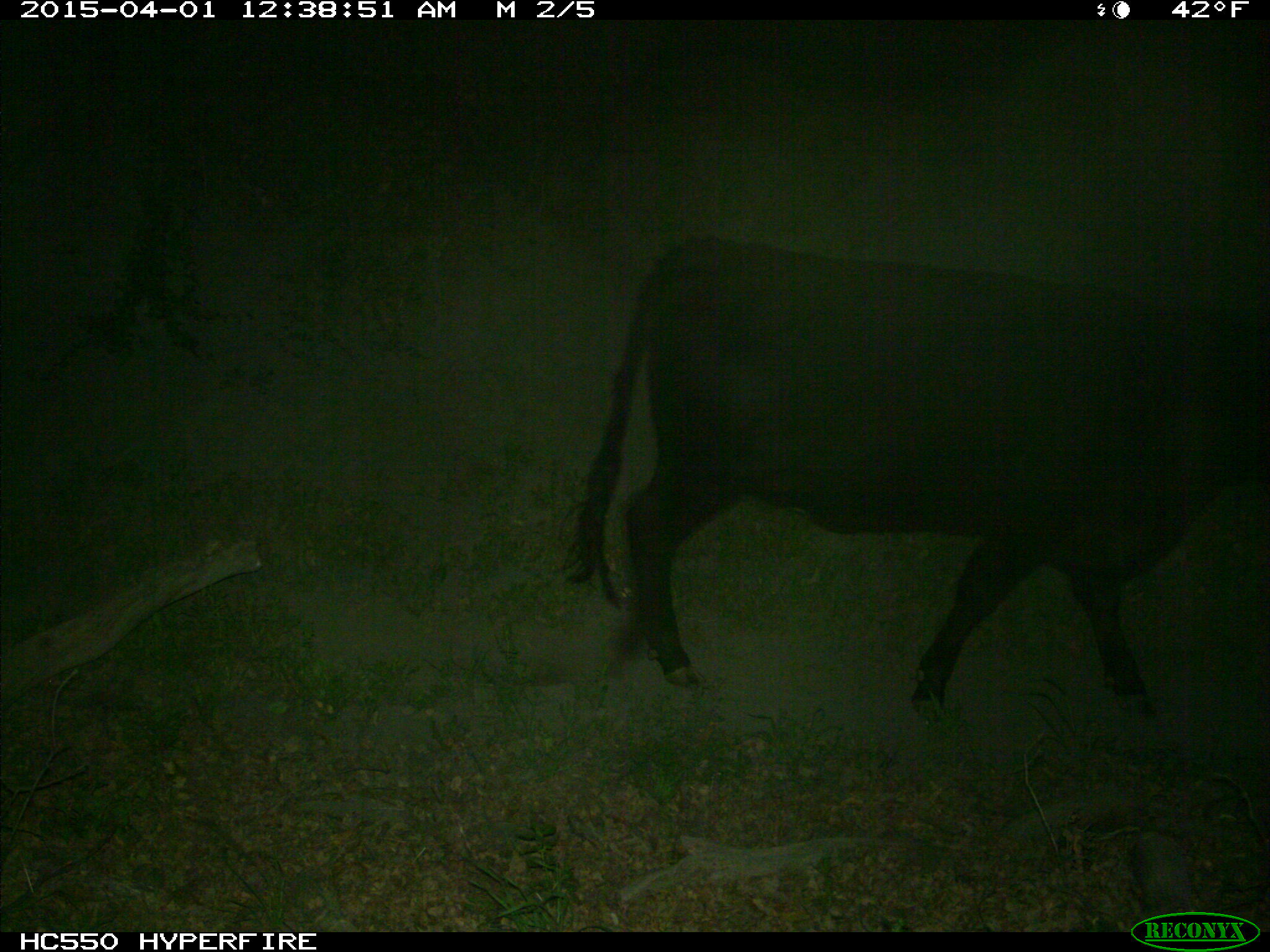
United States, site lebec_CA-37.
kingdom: Animalia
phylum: Chordata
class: Mammalia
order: Artiodactyla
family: Bovidae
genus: Bos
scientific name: Bos taurus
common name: domestic cow